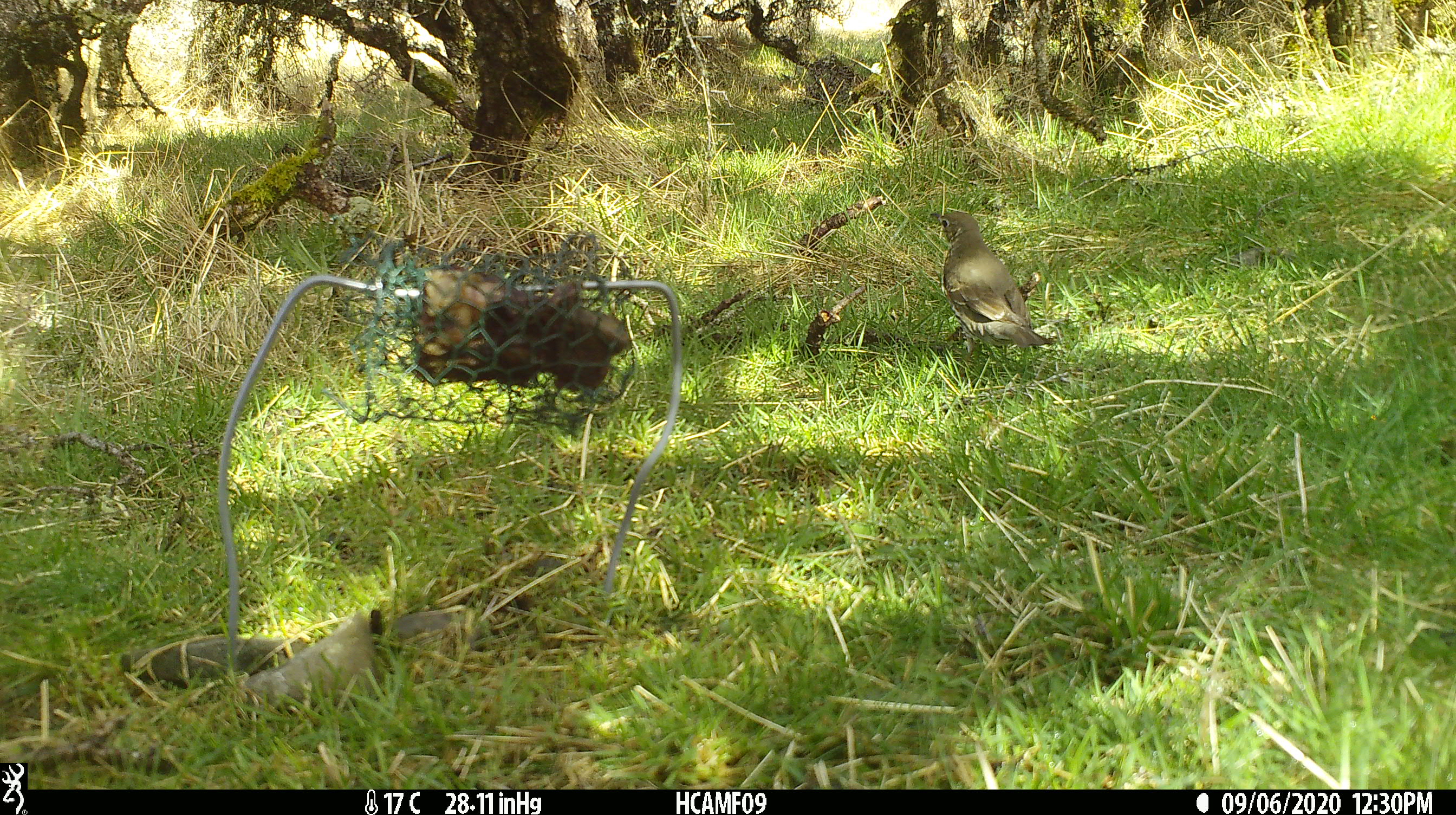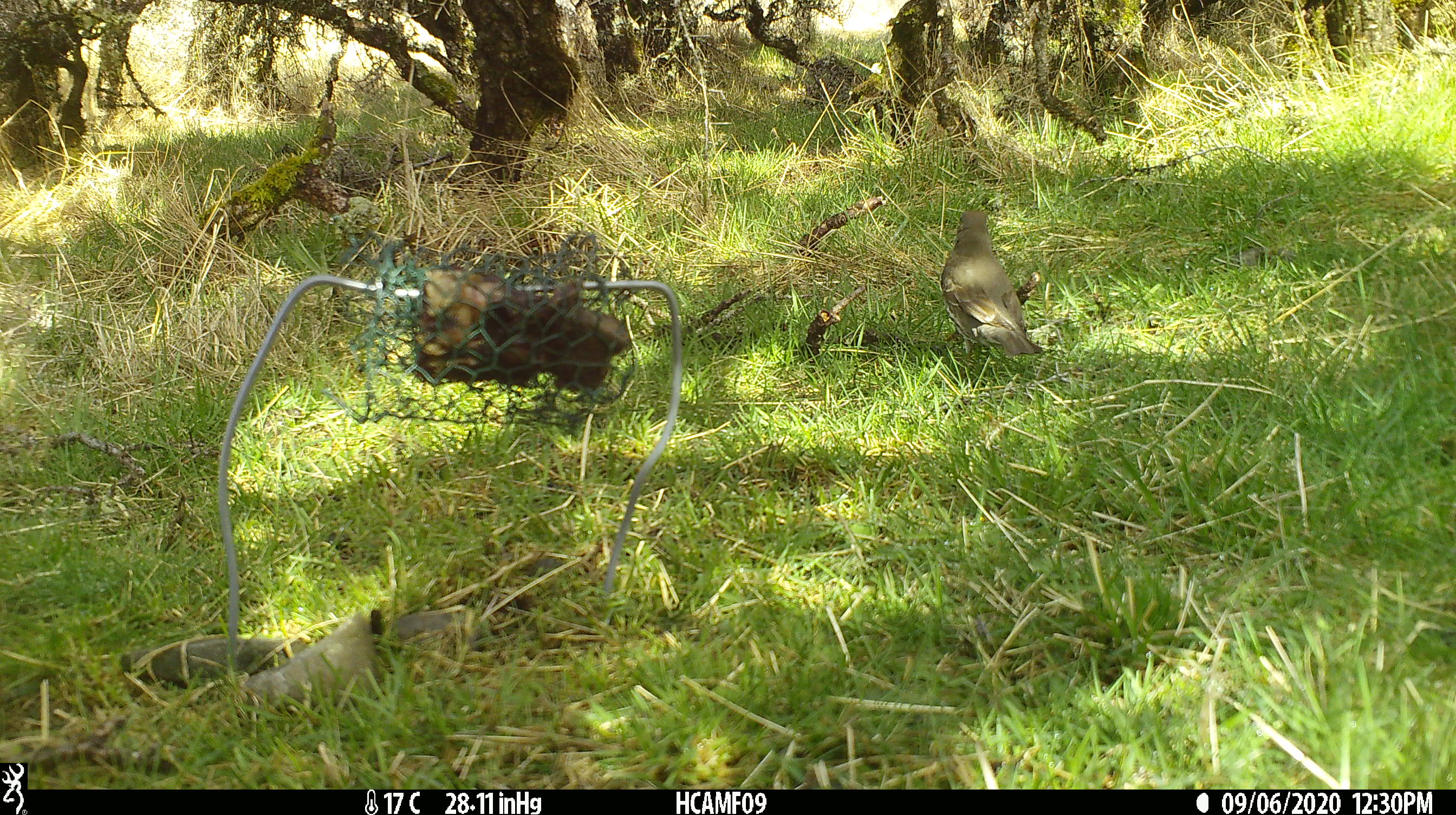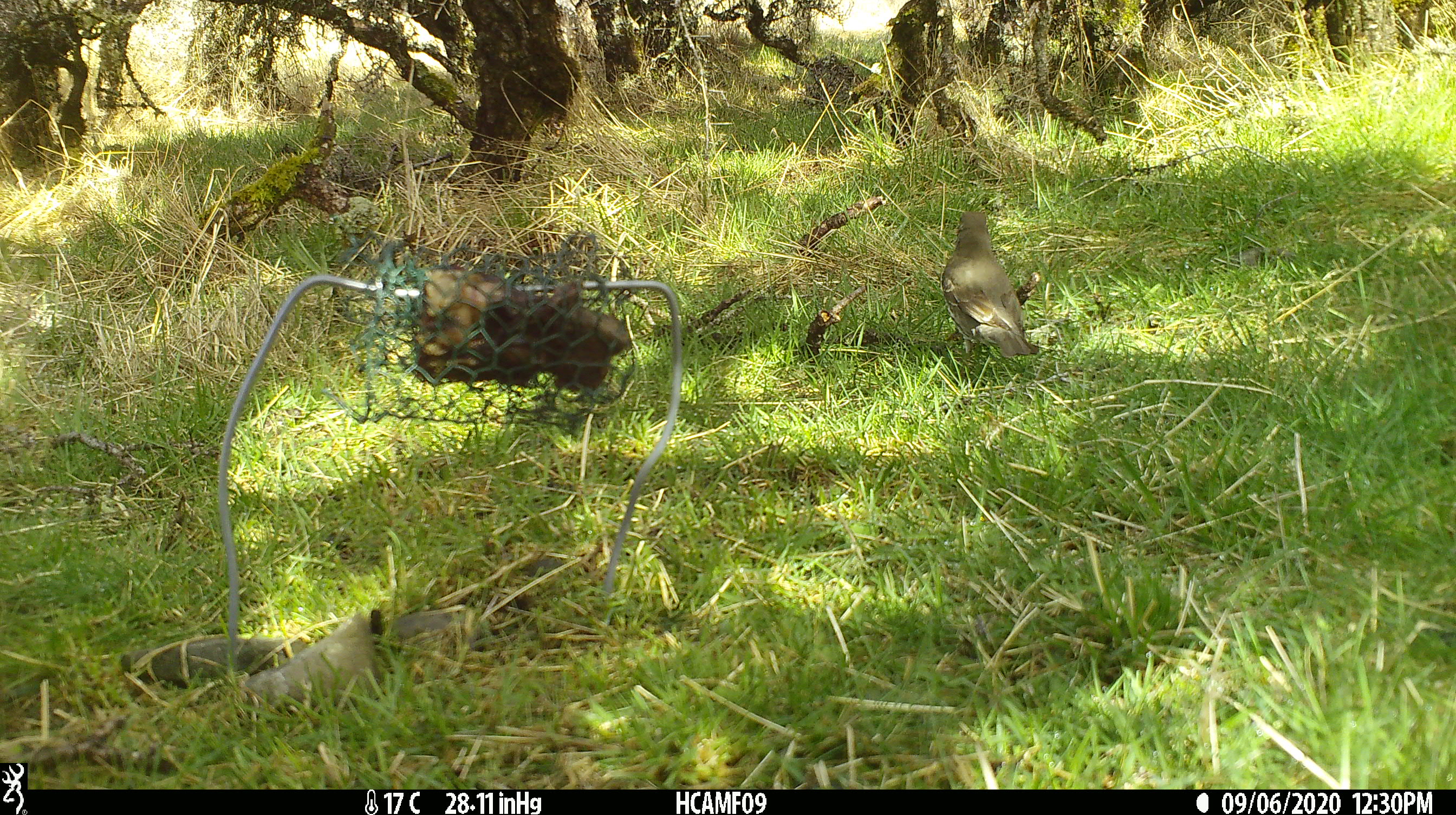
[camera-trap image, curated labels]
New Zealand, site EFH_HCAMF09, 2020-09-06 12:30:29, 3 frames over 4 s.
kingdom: Animalia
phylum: Chordata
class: Aves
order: Passeriformes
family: Turdidae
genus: Turdus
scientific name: Turdus philomelos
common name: song thrush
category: thrush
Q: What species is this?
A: Thrush (song thrush) (Turdus philomelos).